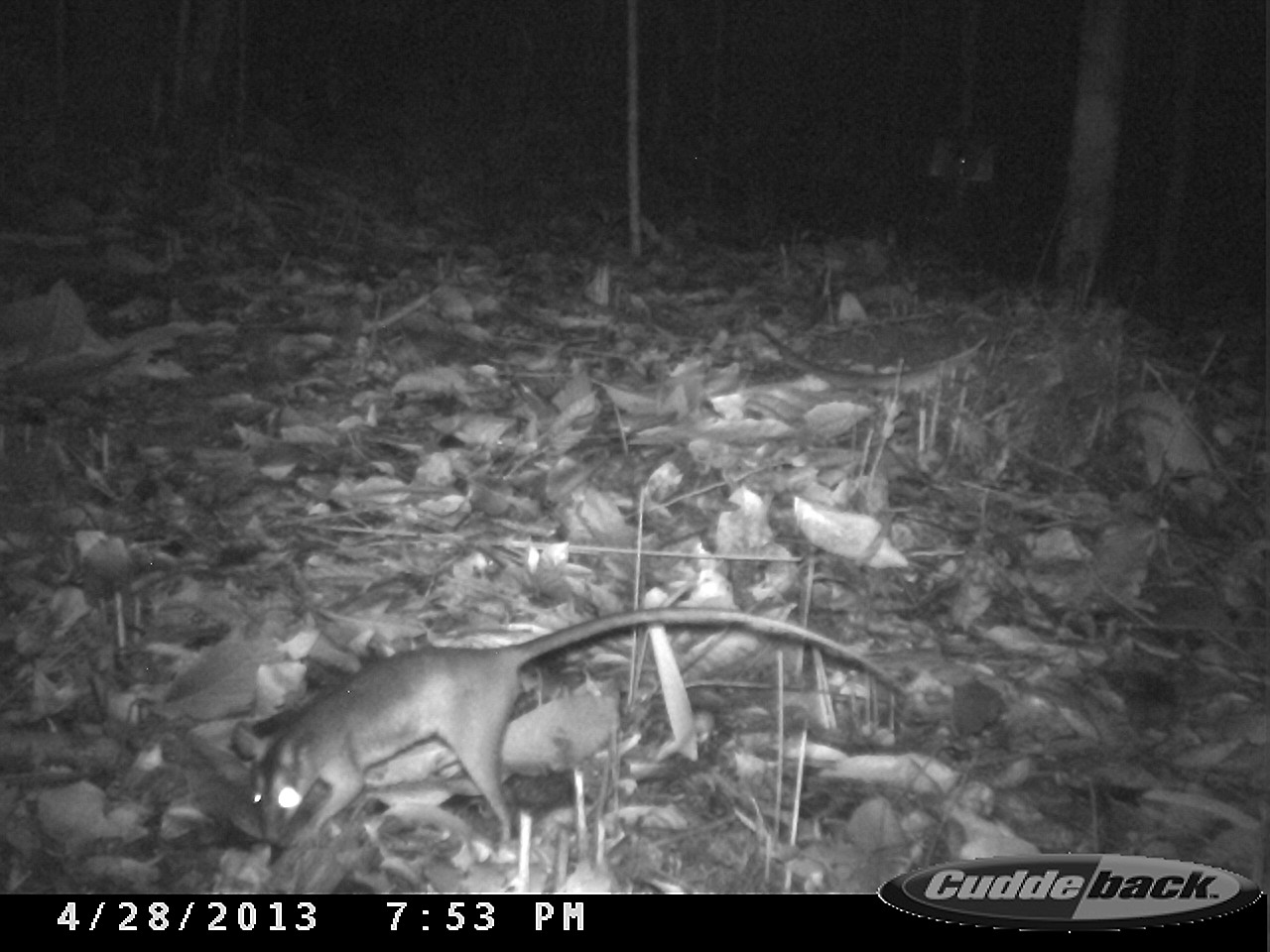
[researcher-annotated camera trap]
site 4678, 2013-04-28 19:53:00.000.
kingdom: Animalia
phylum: Chordata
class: Mammalia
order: Didelphimorphia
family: Didelphidae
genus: Metachirus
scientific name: Metachirus nudicaudatus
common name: brown four-eyed opossum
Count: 1.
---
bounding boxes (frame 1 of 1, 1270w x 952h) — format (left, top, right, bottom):
metachirus nudicaudatus: (227, 603, 909, 848)